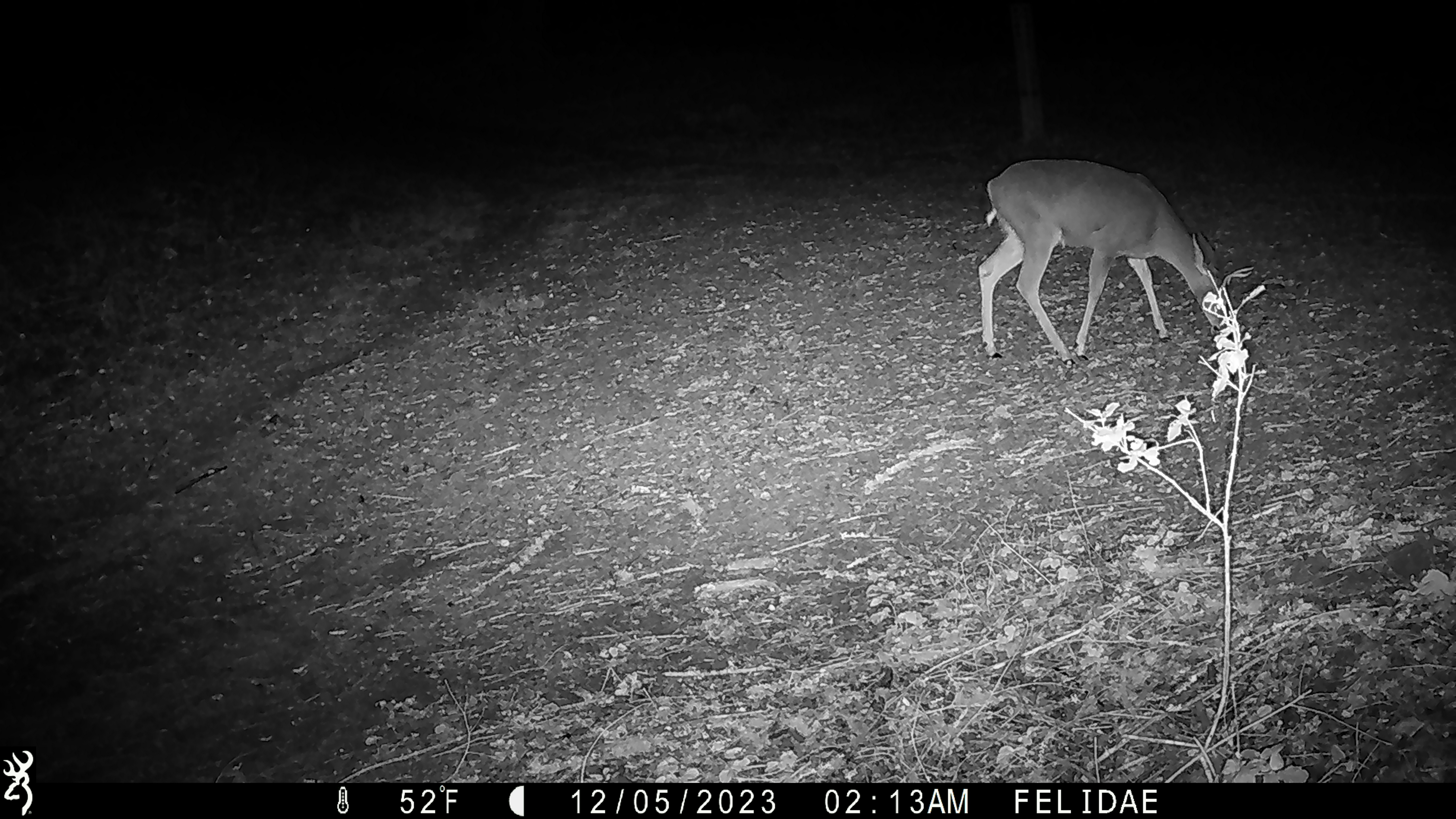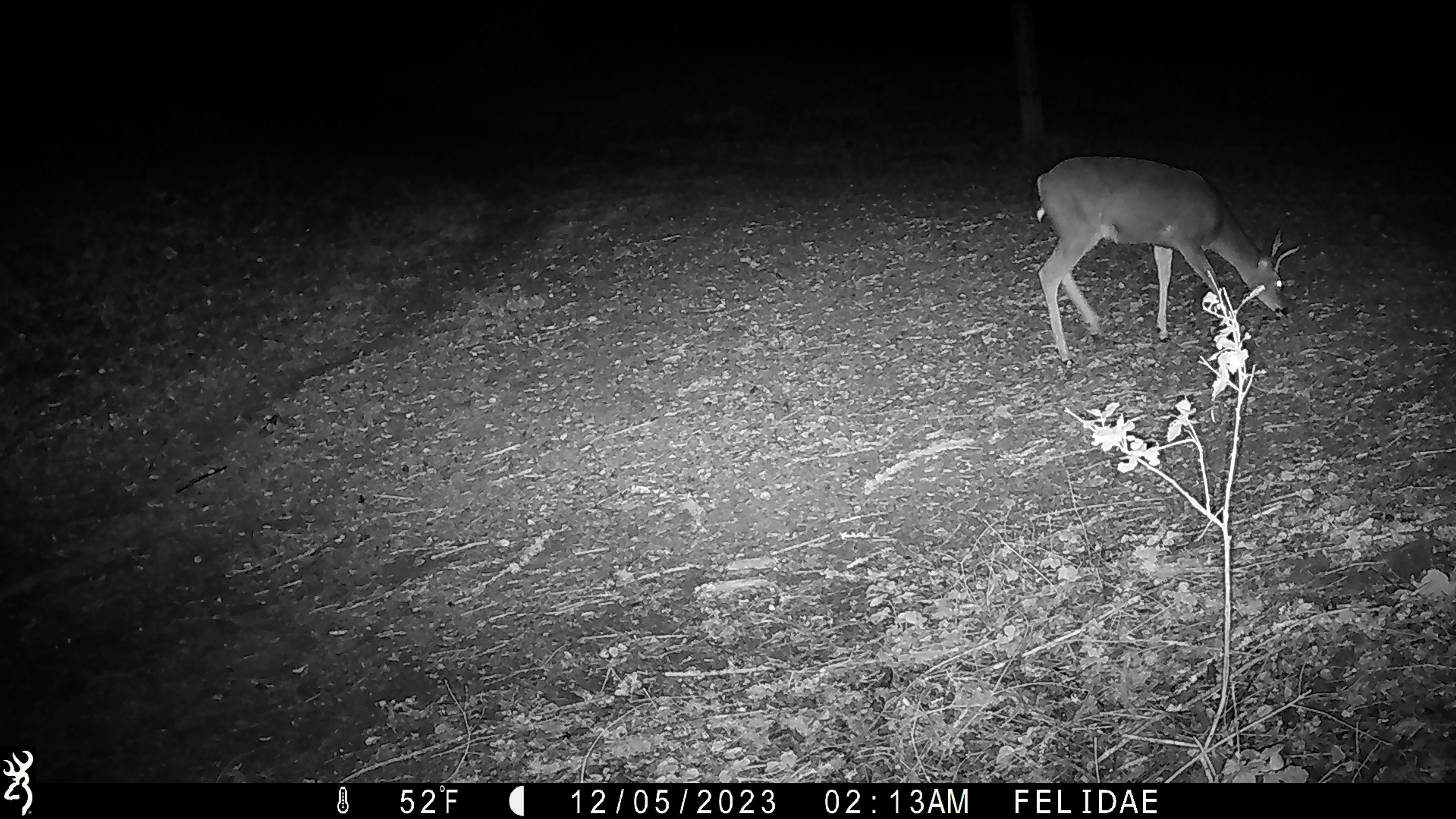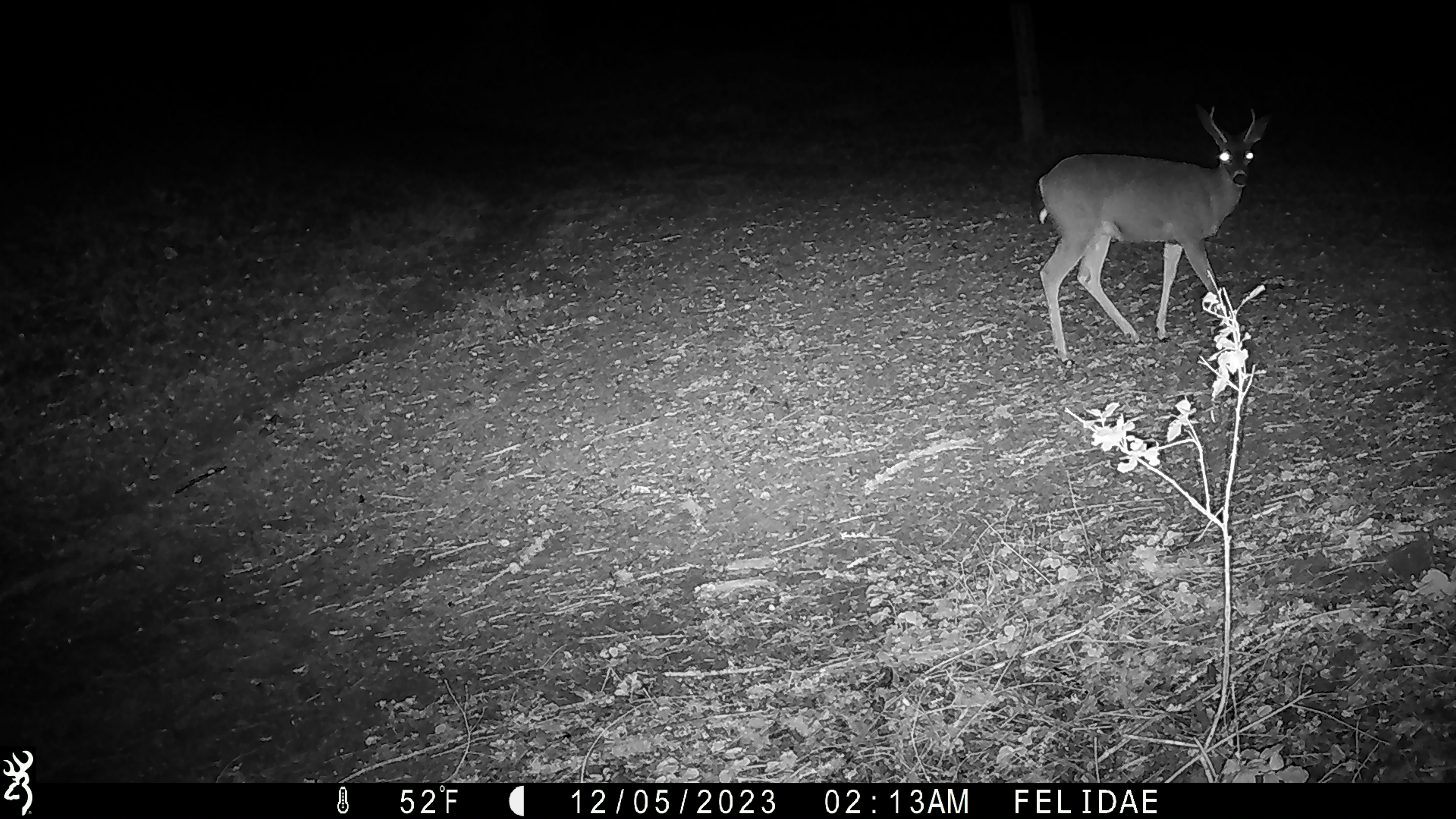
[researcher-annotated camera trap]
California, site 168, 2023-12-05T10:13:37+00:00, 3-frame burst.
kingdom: Animalia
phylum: Chordata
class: Mammalia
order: Artiodactyla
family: Cervidae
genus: Odocoileus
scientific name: Odocoileus hemionus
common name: mule deer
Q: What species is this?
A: Mule deer (Odocoileus hemionus).